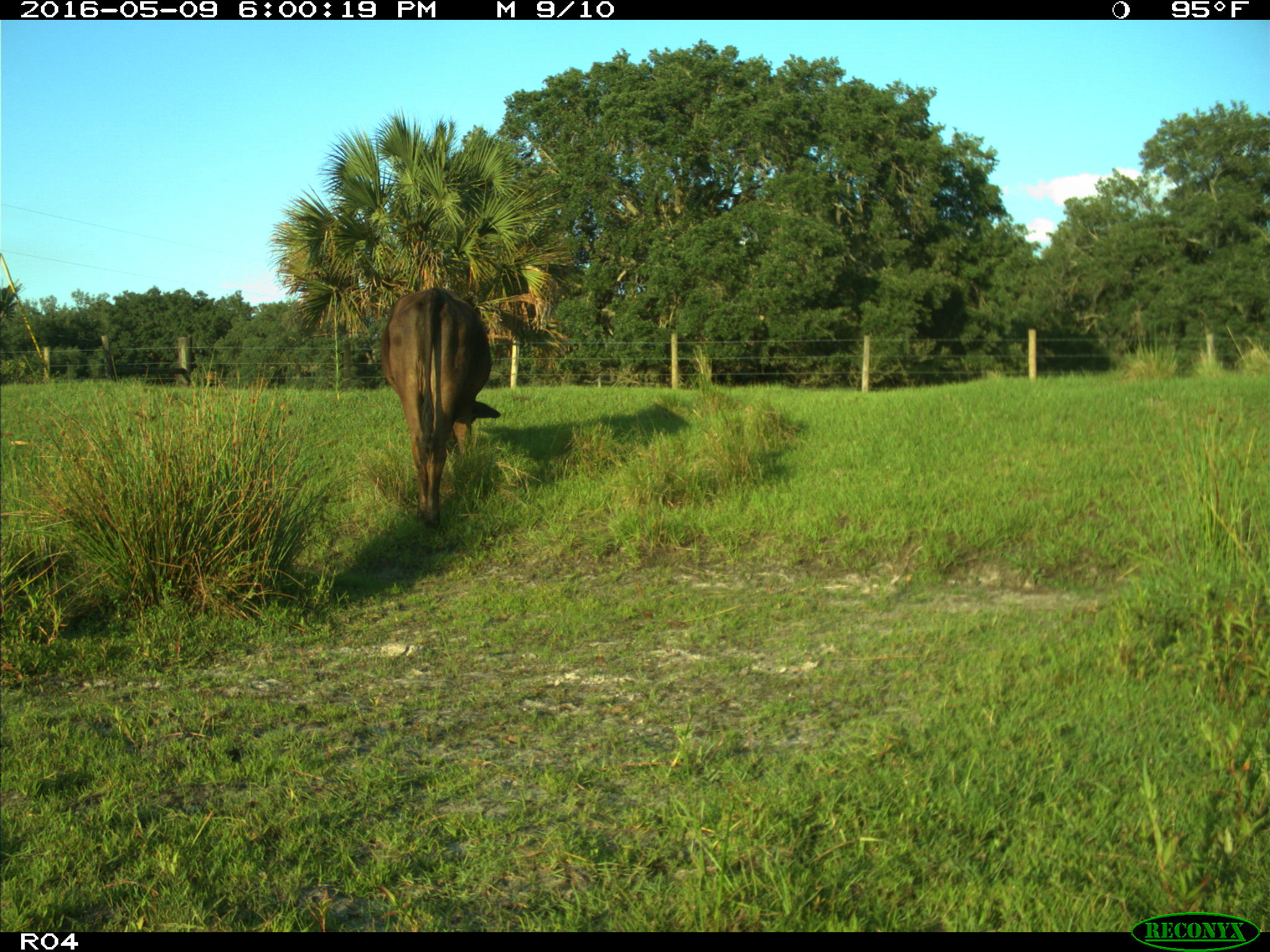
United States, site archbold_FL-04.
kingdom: Animalia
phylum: Chordata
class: Mammalia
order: Artiodactyla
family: Bovidae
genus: Bos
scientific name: Bos taurus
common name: domestic cow